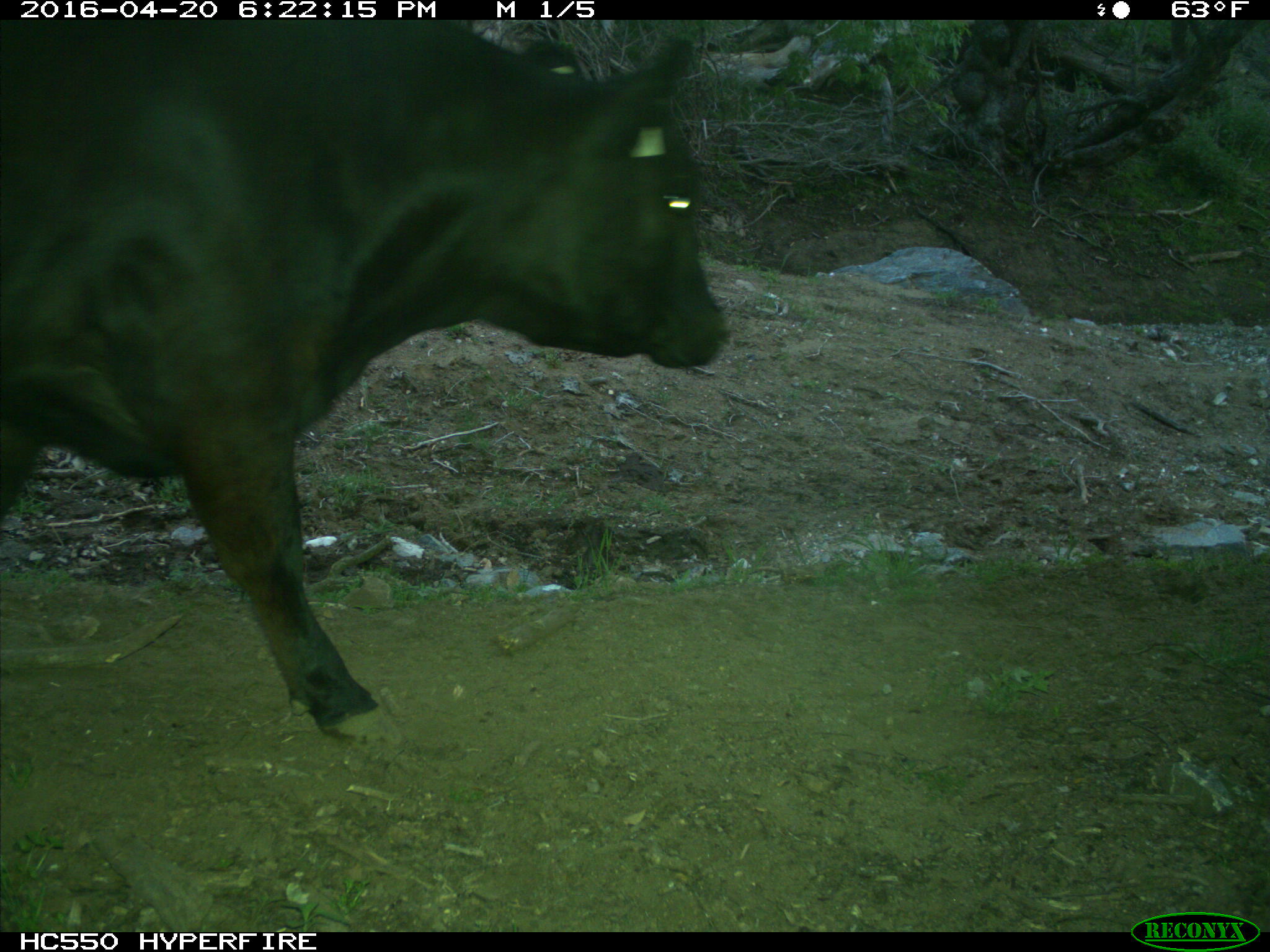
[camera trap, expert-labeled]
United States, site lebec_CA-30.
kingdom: Animalia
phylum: Chordata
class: Mammalia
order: Artiodactyla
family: Bovidae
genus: Bos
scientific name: Bos taurus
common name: domestic cow